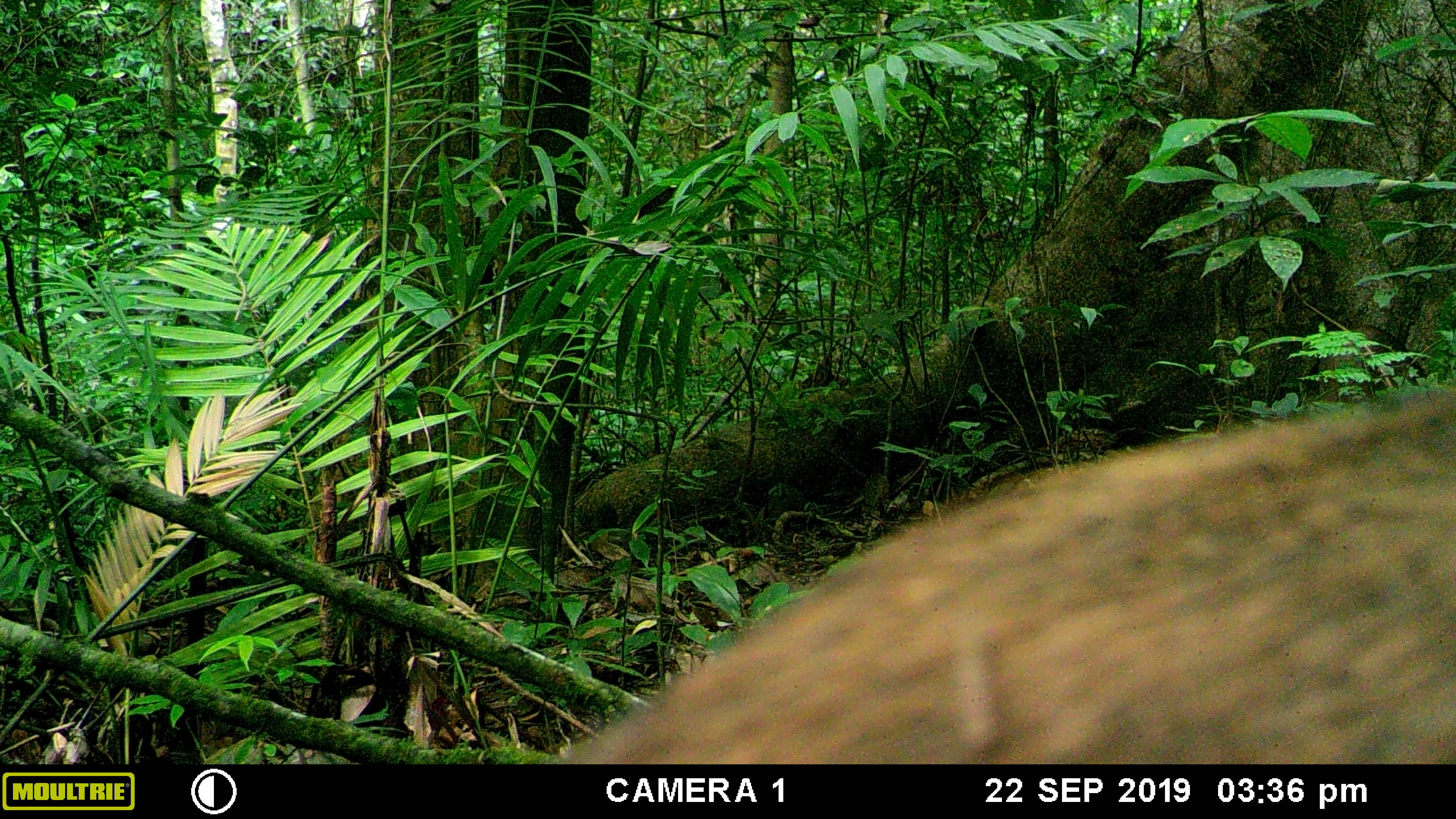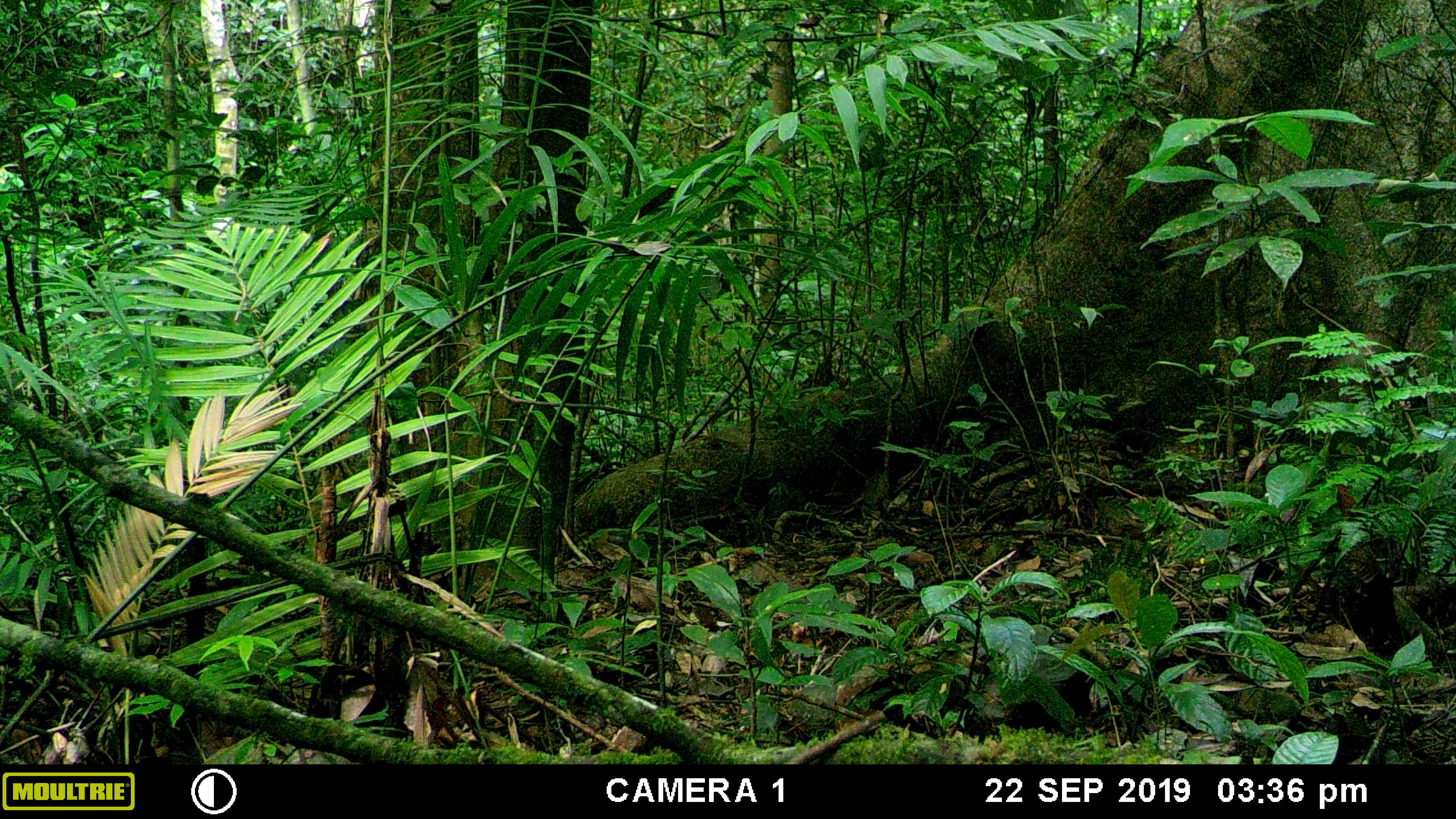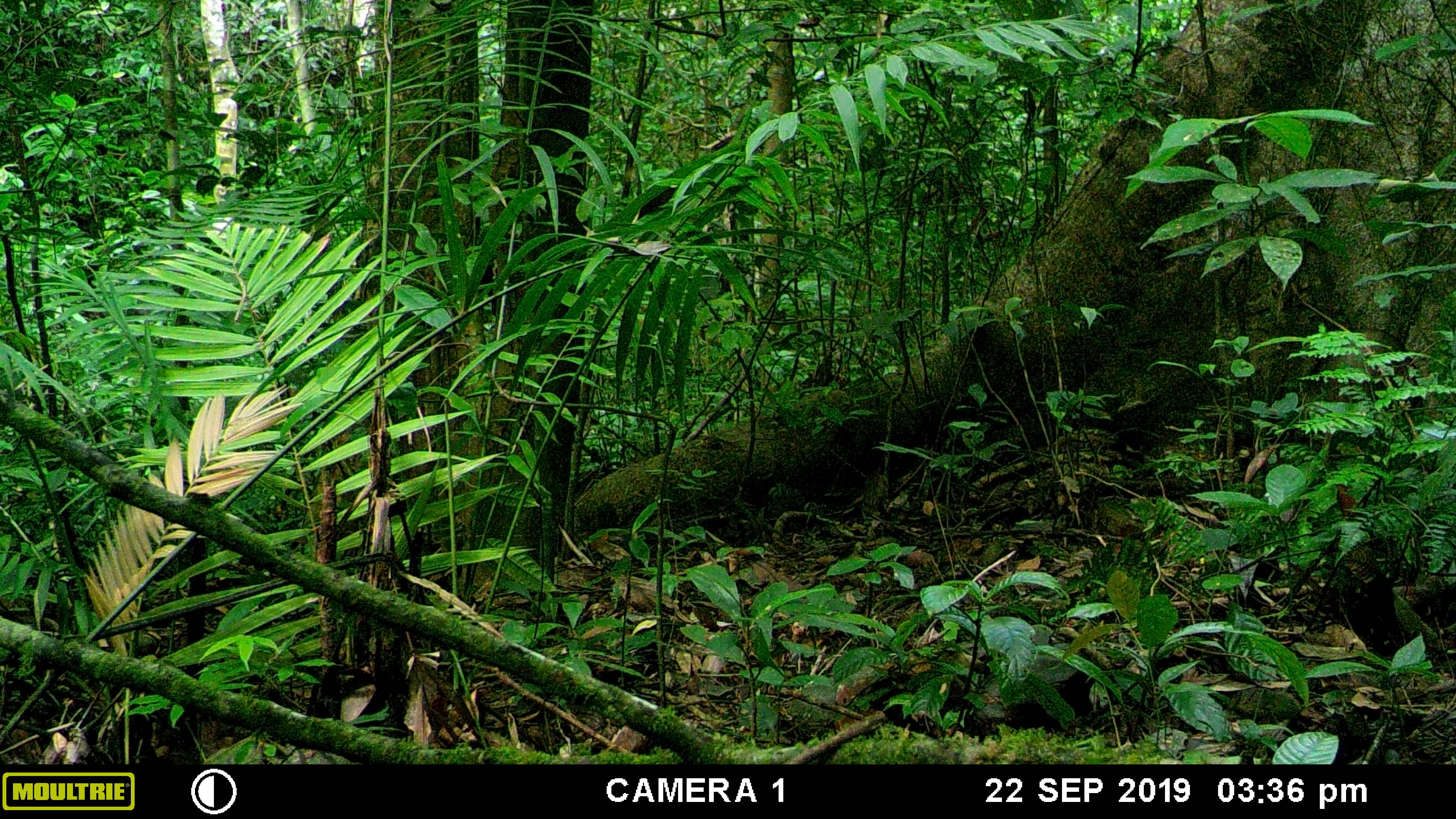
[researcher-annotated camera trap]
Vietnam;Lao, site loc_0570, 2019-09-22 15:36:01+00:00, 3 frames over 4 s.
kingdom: Animalia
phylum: Chordata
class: Mammalia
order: Artiodactyla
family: Suidae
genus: Sus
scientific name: Sus scrofa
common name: eurasian wild pig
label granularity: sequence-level